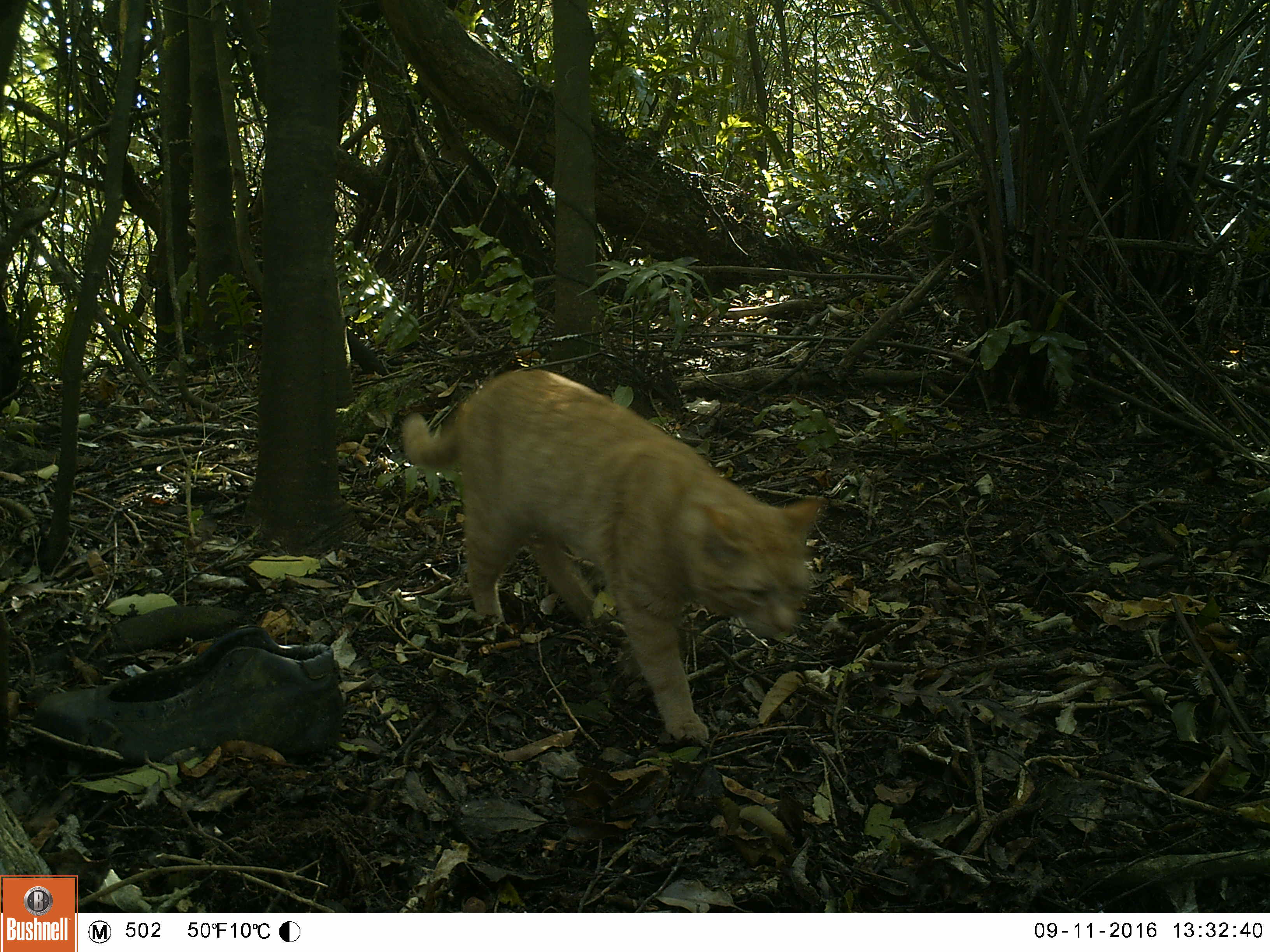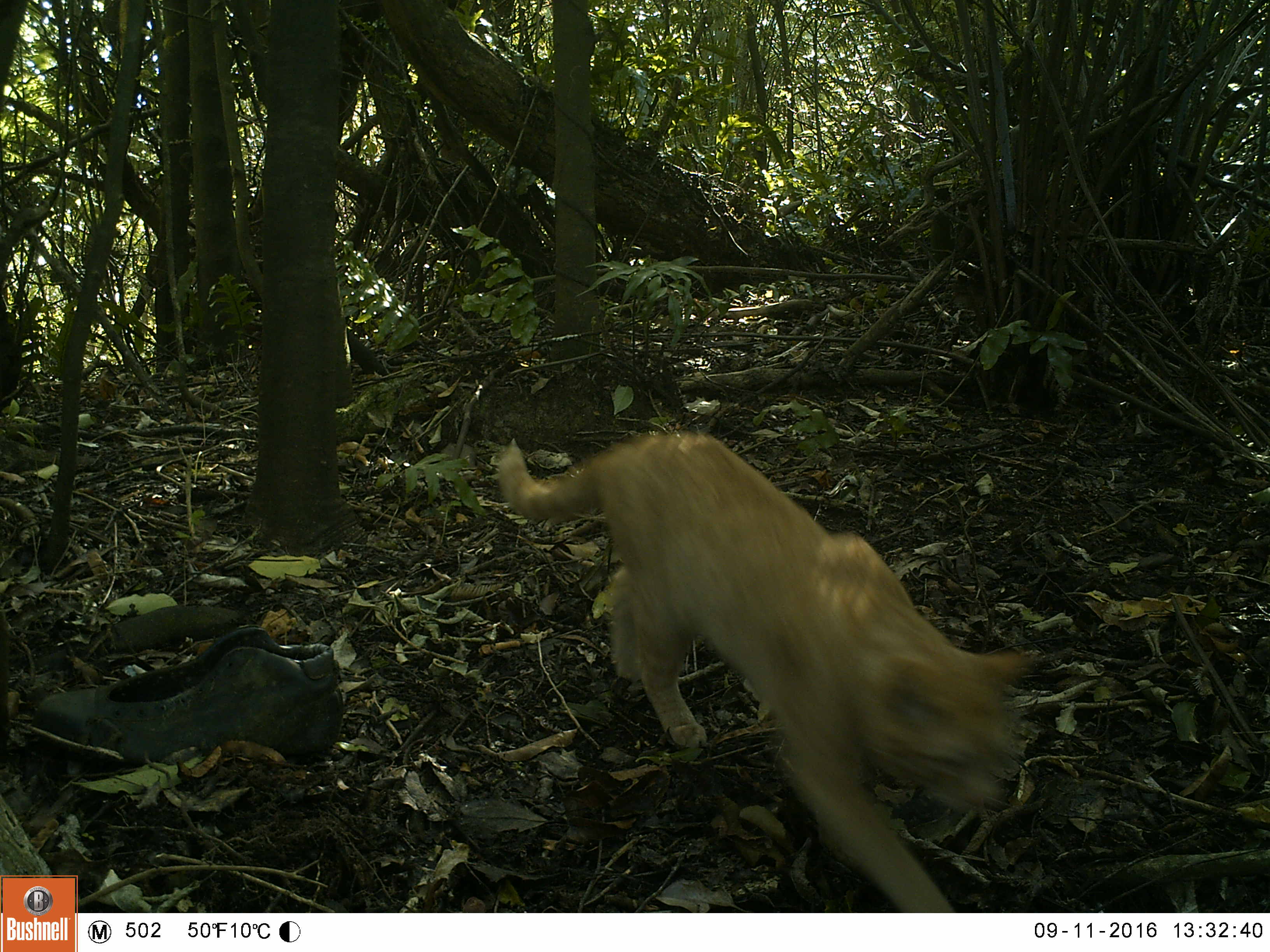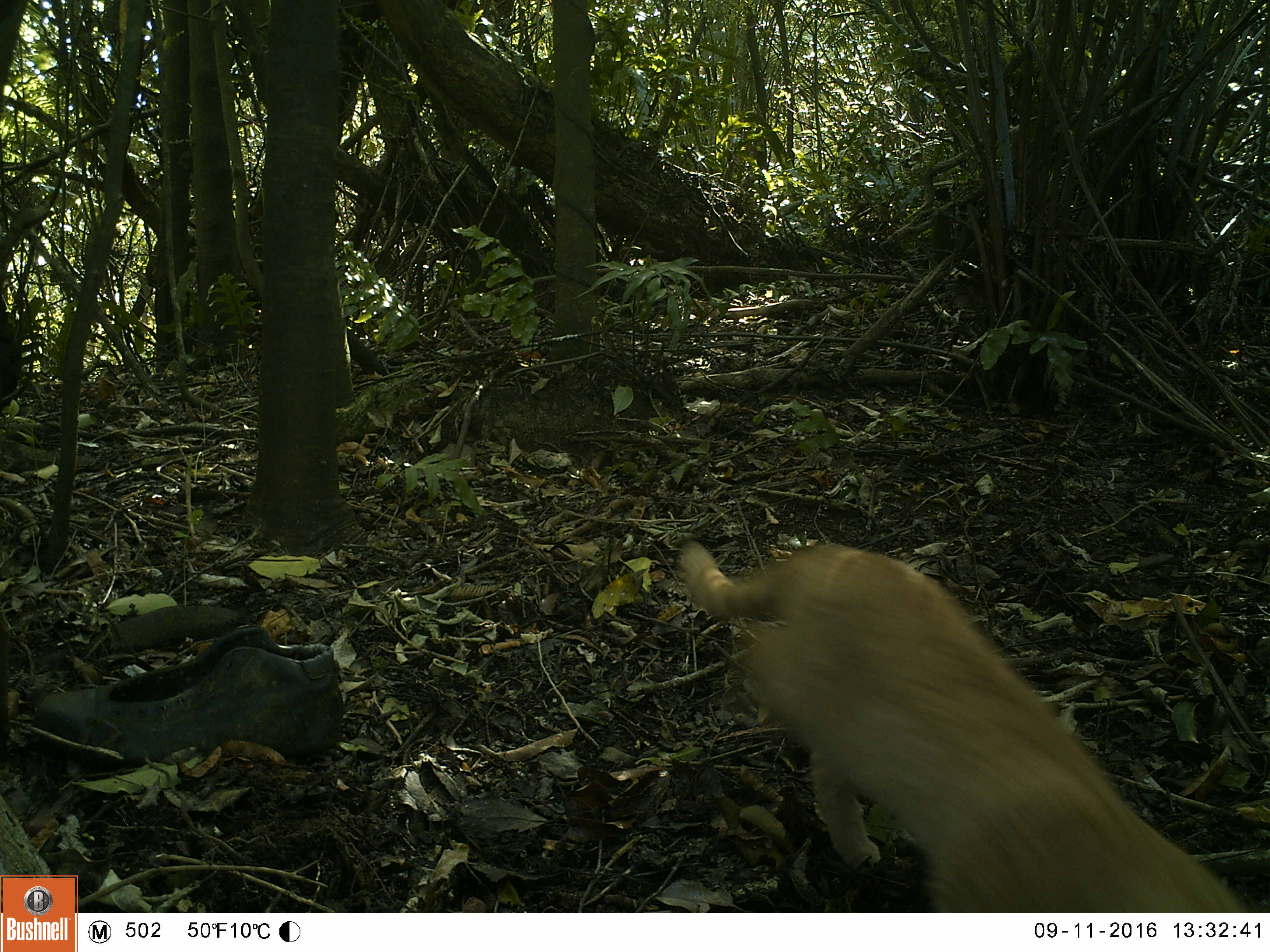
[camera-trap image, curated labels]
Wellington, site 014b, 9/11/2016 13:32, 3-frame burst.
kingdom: Animalia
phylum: Chordata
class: Mammalia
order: Carnivora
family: Felidae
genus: Felis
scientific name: Felis catus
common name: cat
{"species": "cat (Felis catus)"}